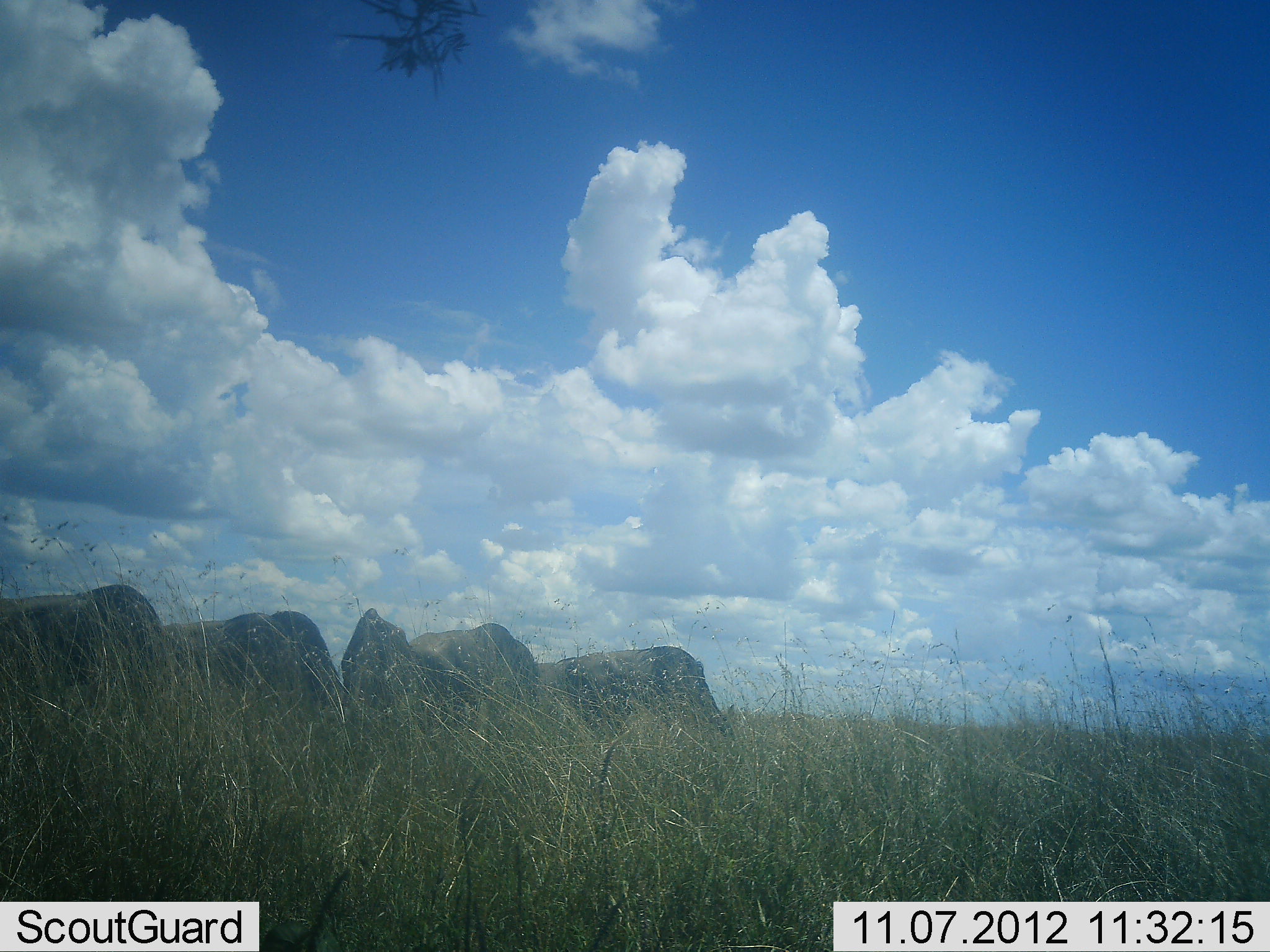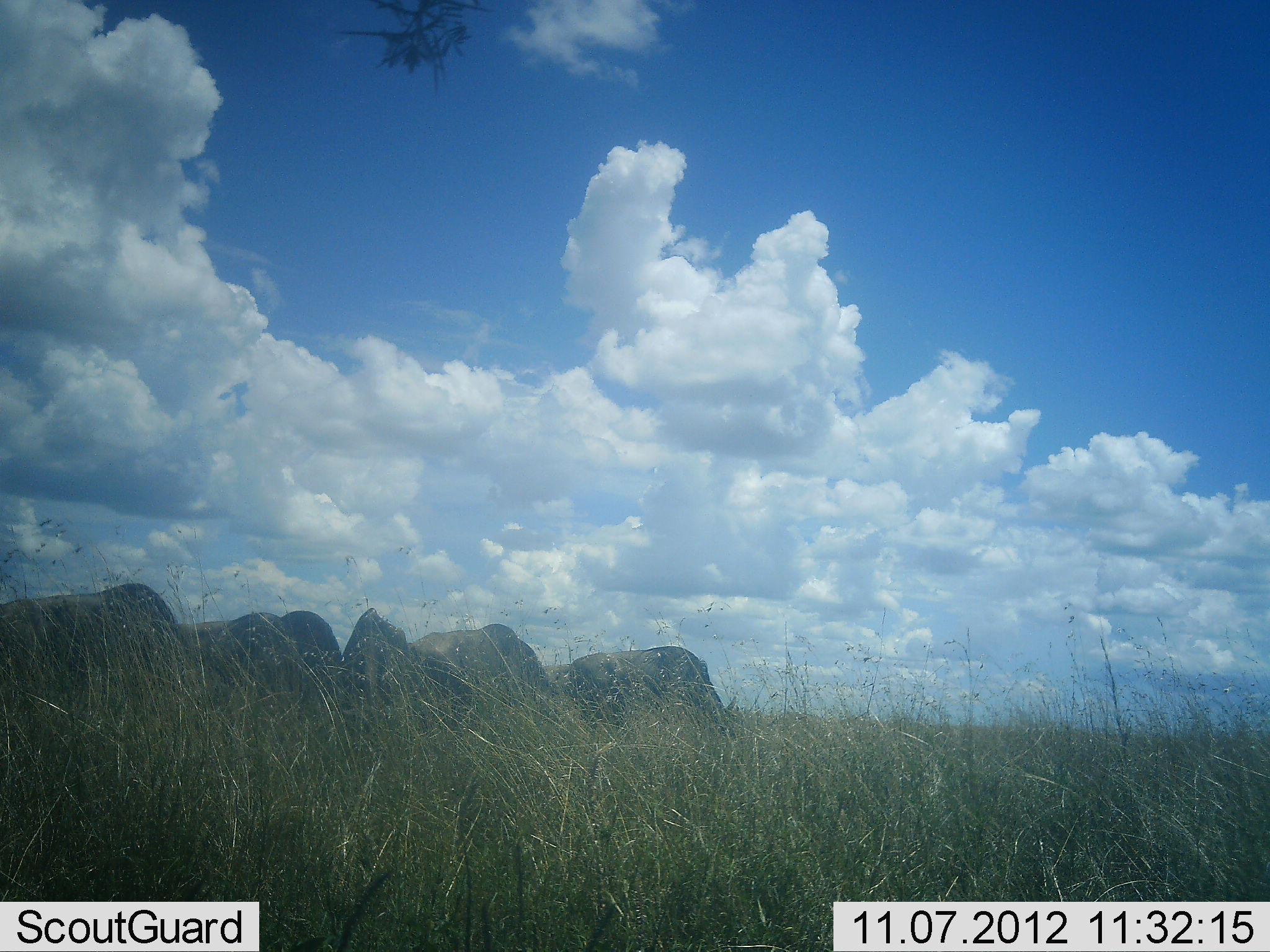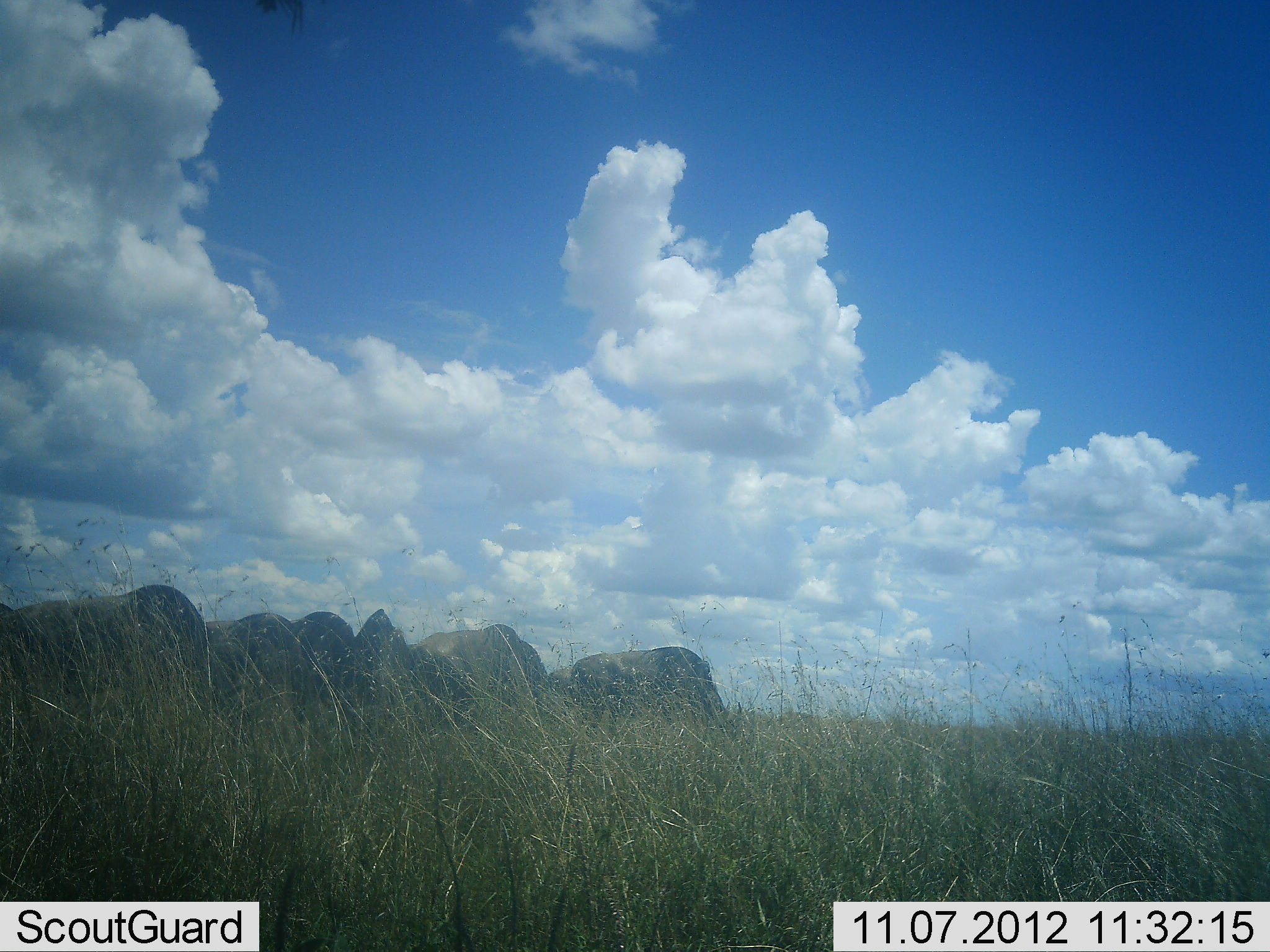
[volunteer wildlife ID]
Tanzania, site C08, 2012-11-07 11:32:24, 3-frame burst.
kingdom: Animalia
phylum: Chordata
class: Mammalia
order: Artiodactyla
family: Bovidae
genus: Connochaetes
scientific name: Connochaetes taurinus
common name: blue wildebeest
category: wildebeest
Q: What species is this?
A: Wildebeest (blue wildebeest) (Connochaetes taurinus).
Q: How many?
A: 6.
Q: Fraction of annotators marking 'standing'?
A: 30%.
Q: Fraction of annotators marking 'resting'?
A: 0%.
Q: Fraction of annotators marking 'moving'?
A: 20%.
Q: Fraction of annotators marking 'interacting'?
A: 0%.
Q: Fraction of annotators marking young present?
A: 0%.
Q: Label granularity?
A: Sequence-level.